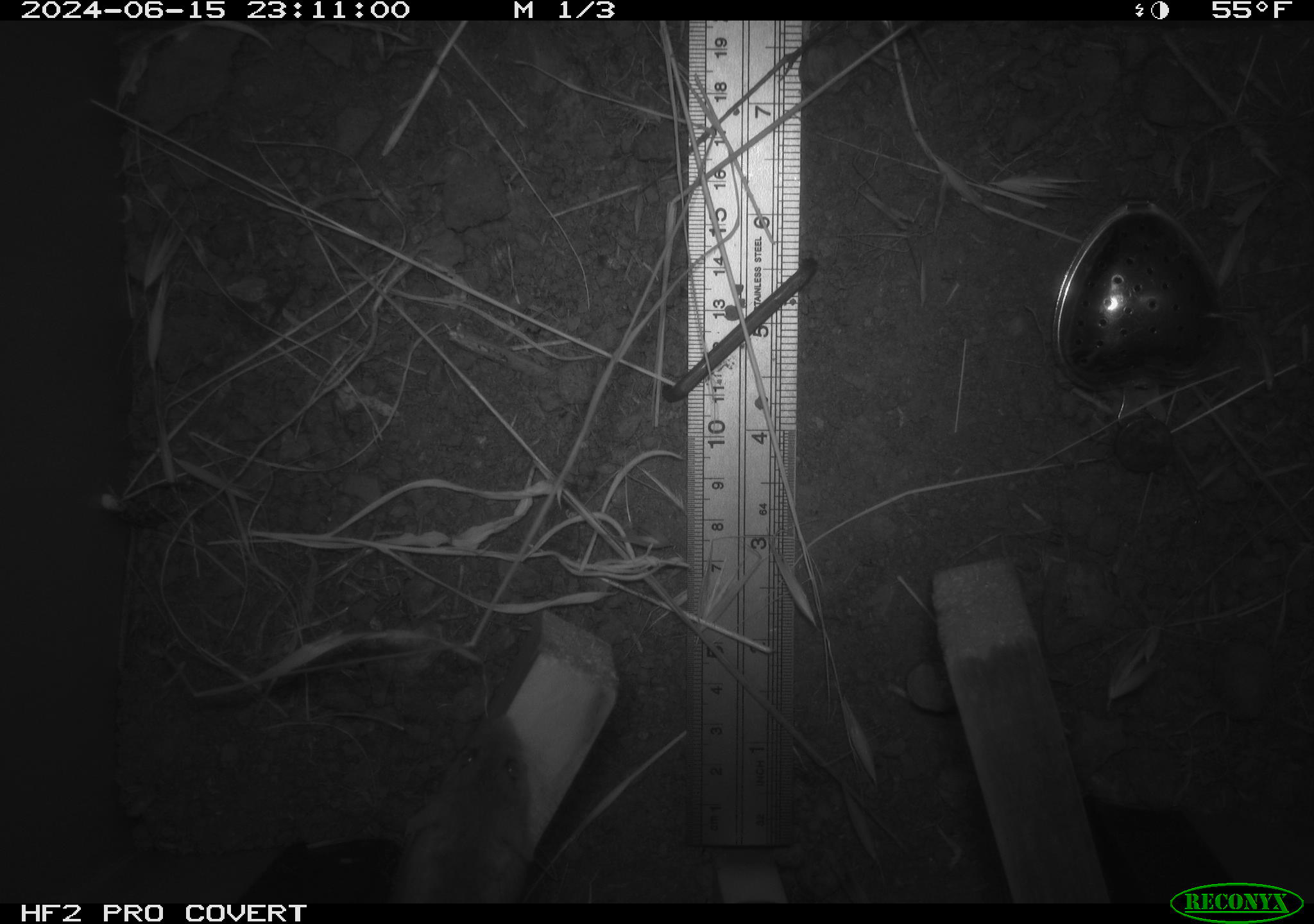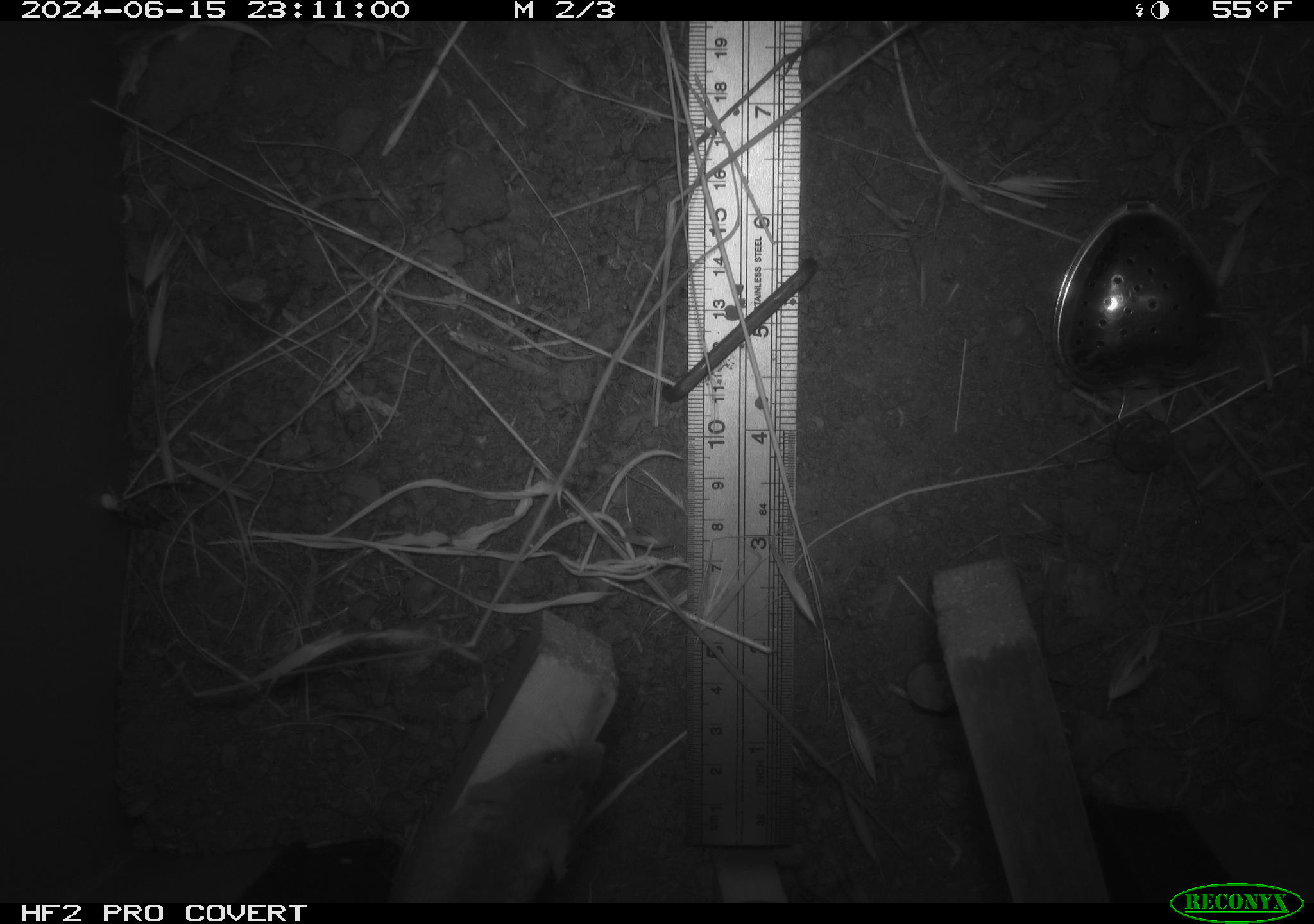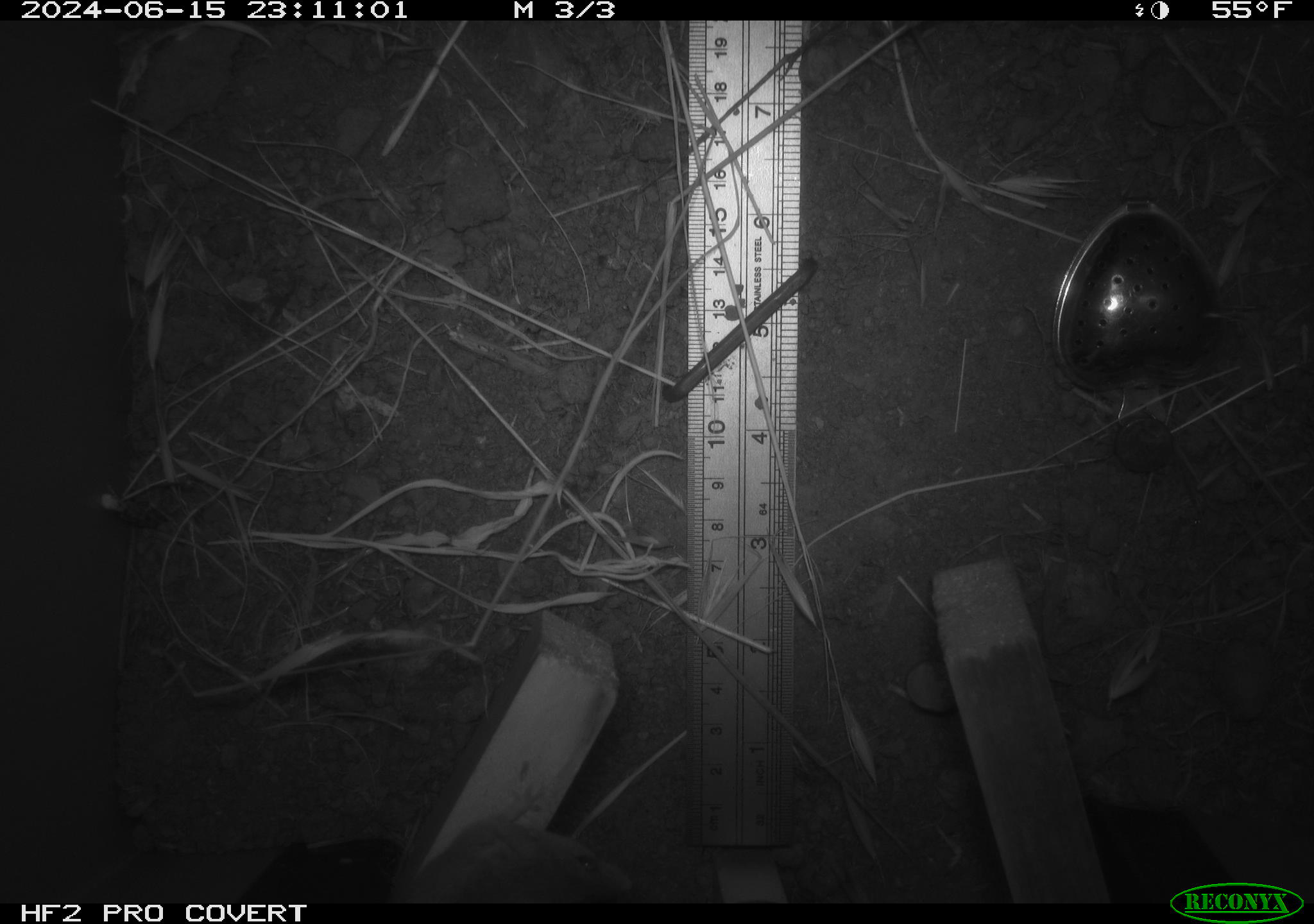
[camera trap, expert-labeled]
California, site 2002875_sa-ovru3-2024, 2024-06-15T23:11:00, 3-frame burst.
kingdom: Animalia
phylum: Chordata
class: Mammalia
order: Rodentia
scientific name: Rodentia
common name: rodent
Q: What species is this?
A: Rodent (Rodentia).